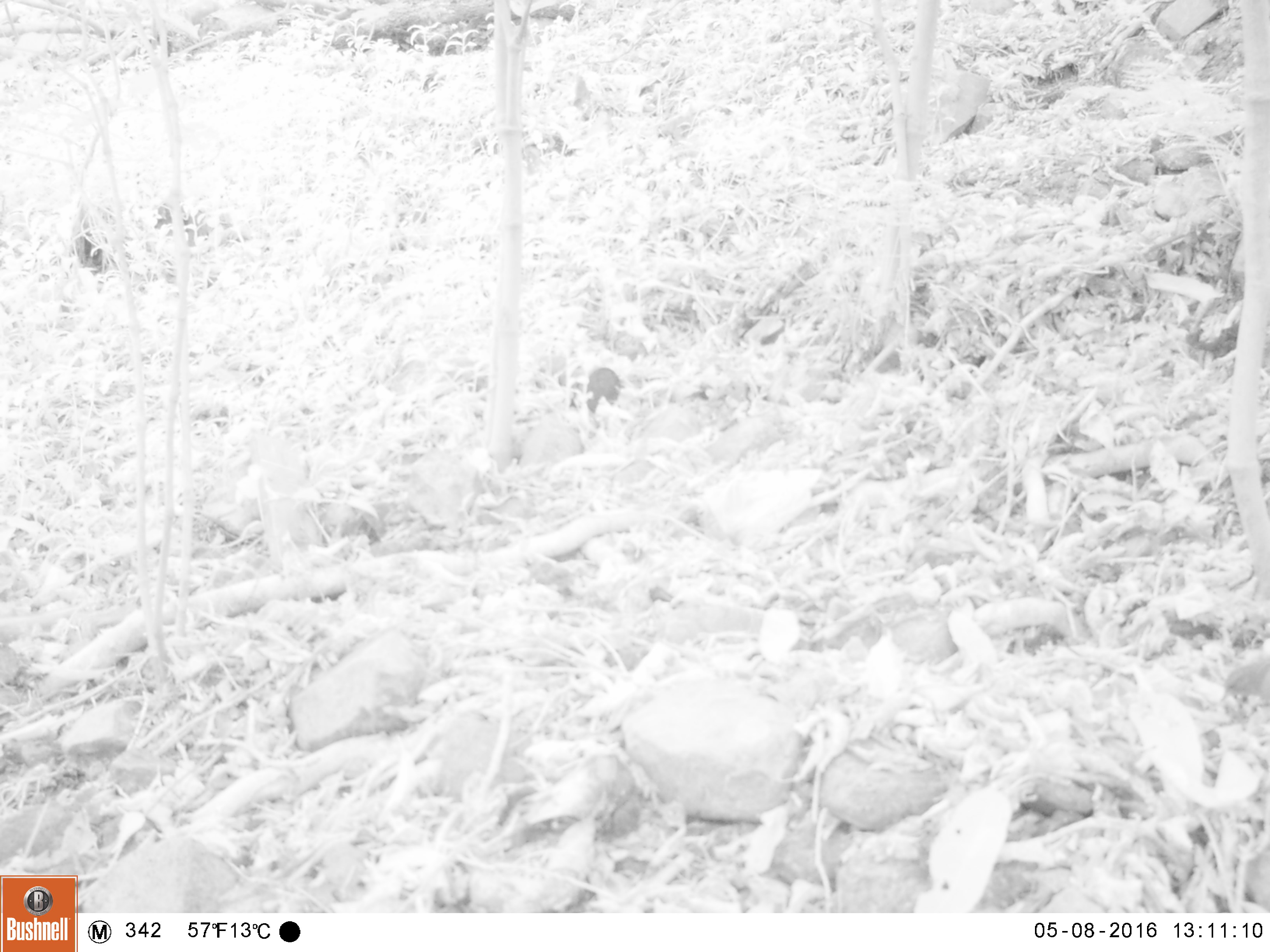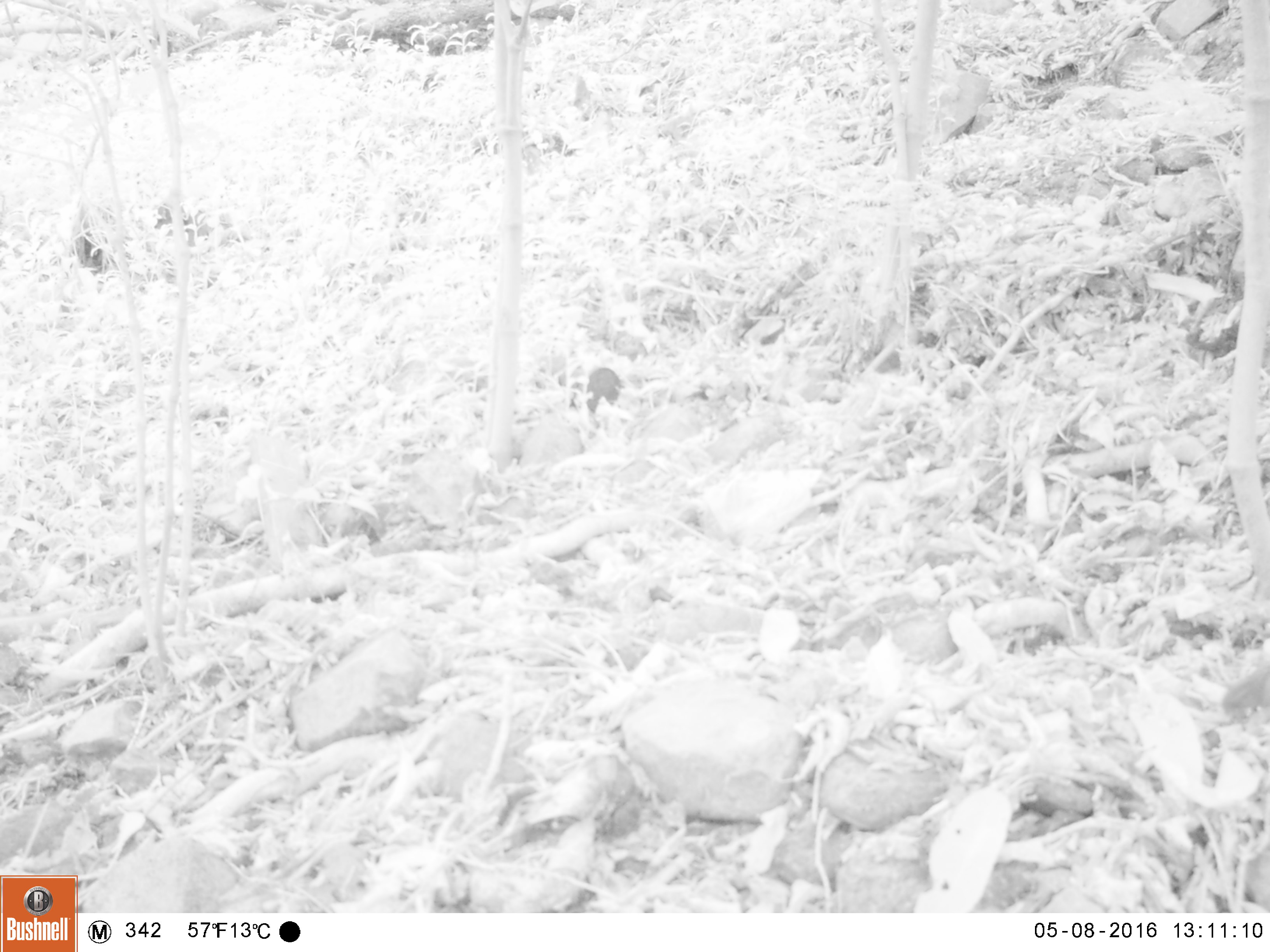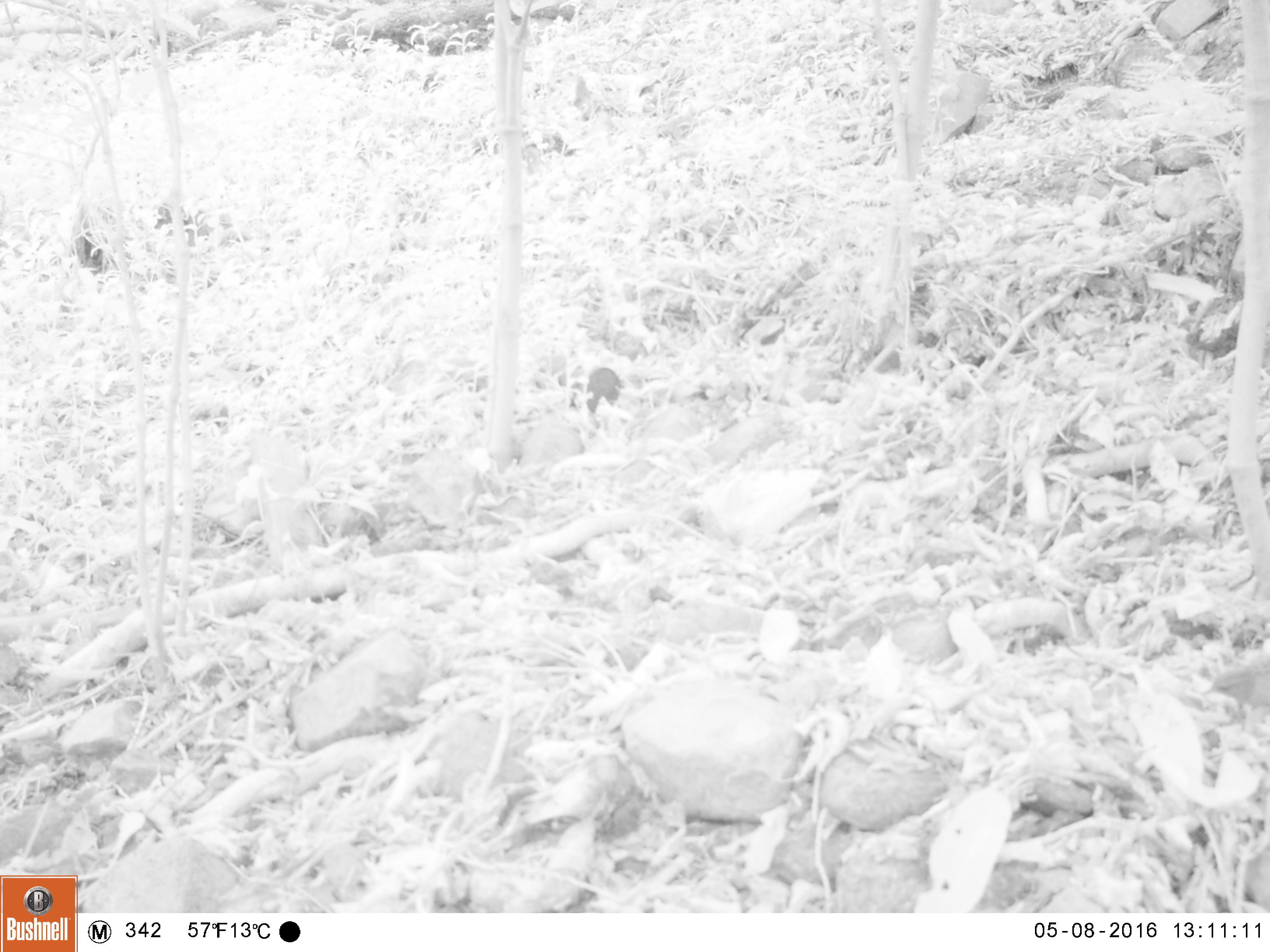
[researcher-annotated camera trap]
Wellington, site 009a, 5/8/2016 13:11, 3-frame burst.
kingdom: Animalia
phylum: Chordata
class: Aves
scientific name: Aves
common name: bird